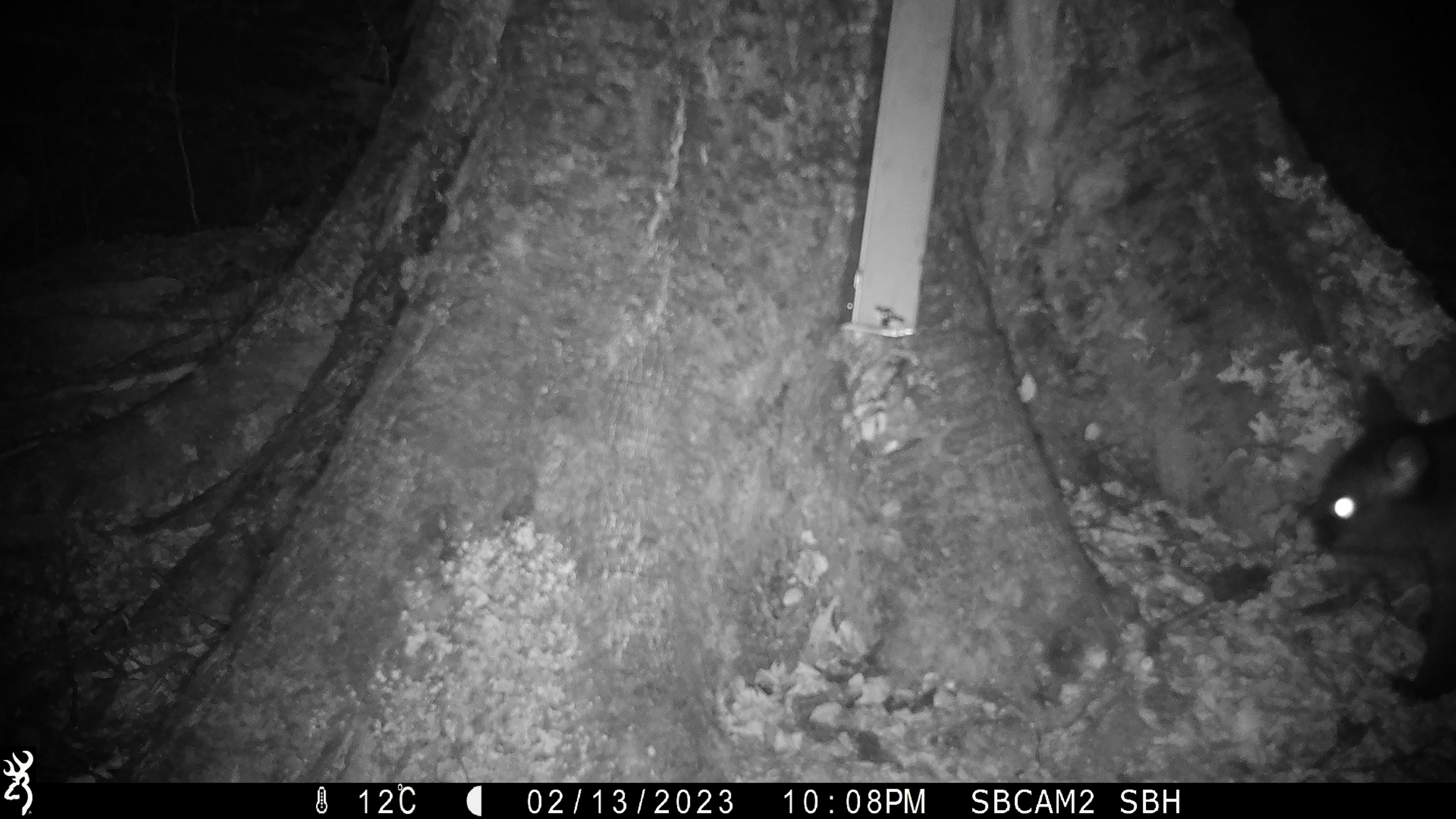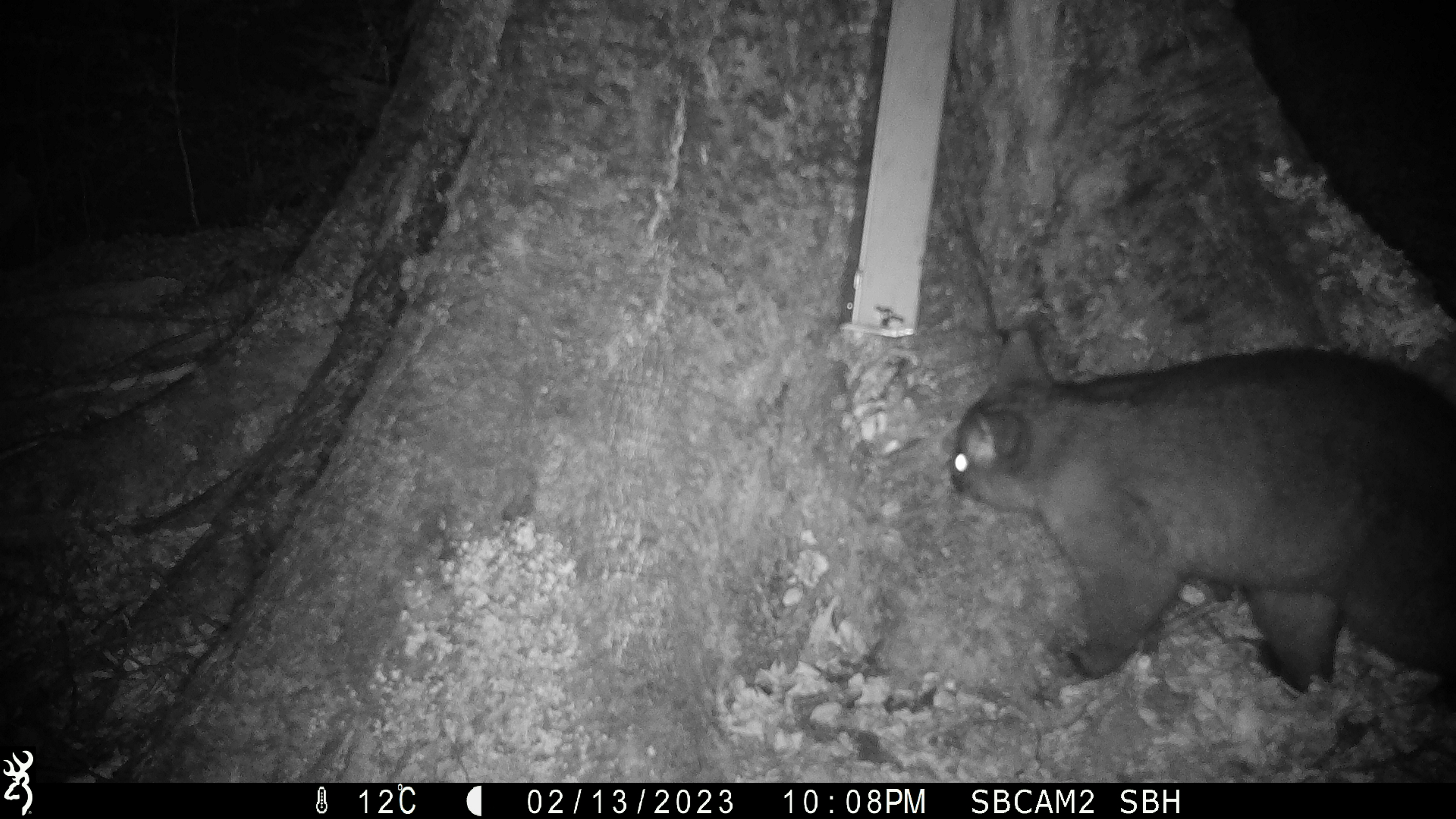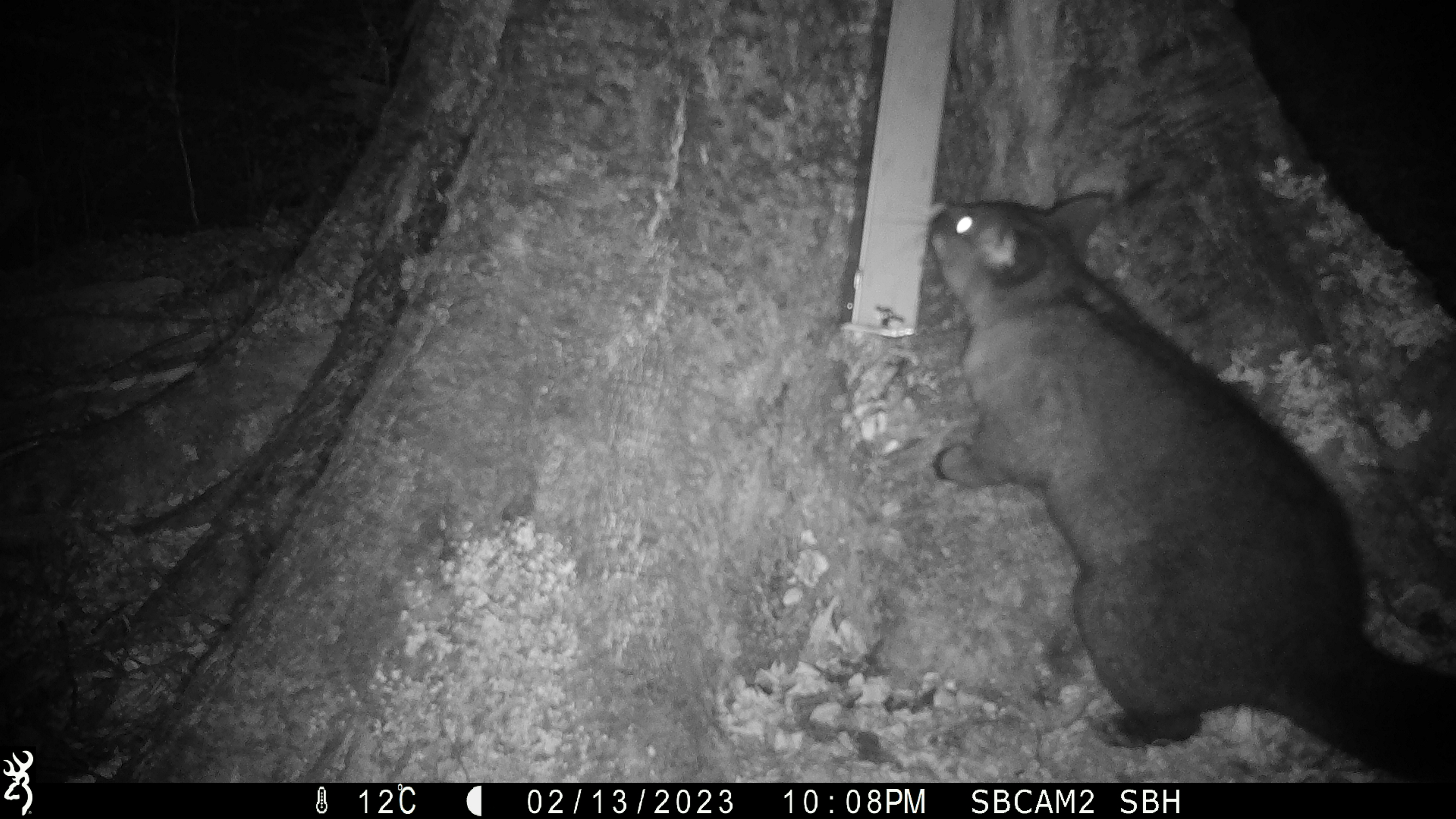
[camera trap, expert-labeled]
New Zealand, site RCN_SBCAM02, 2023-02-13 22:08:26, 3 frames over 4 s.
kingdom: Animalia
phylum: Chordata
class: Mammalia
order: Diprotodontia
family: Phalangeridae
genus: Trichosurus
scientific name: Trichosurus vulpecula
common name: common brushtail possum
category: possum